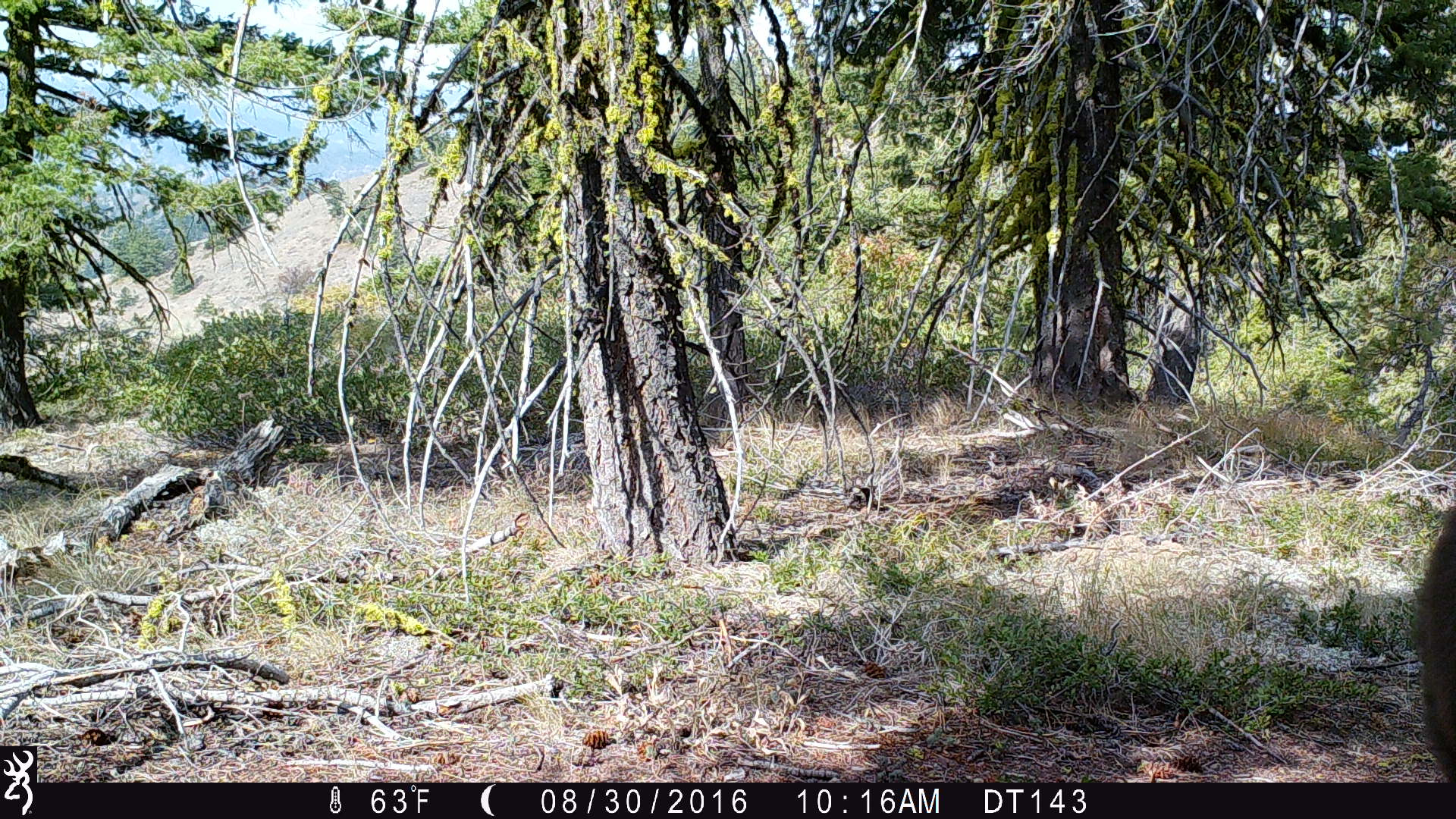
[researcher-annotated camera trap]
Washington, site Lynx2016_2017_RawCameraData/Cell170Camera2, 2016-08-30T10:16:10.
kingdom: Animalia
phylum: Chordata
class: Mammalia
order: Carnivora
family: Ursidae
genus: Ursus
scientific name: Ursus americanus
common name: american black bear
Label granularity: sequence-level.